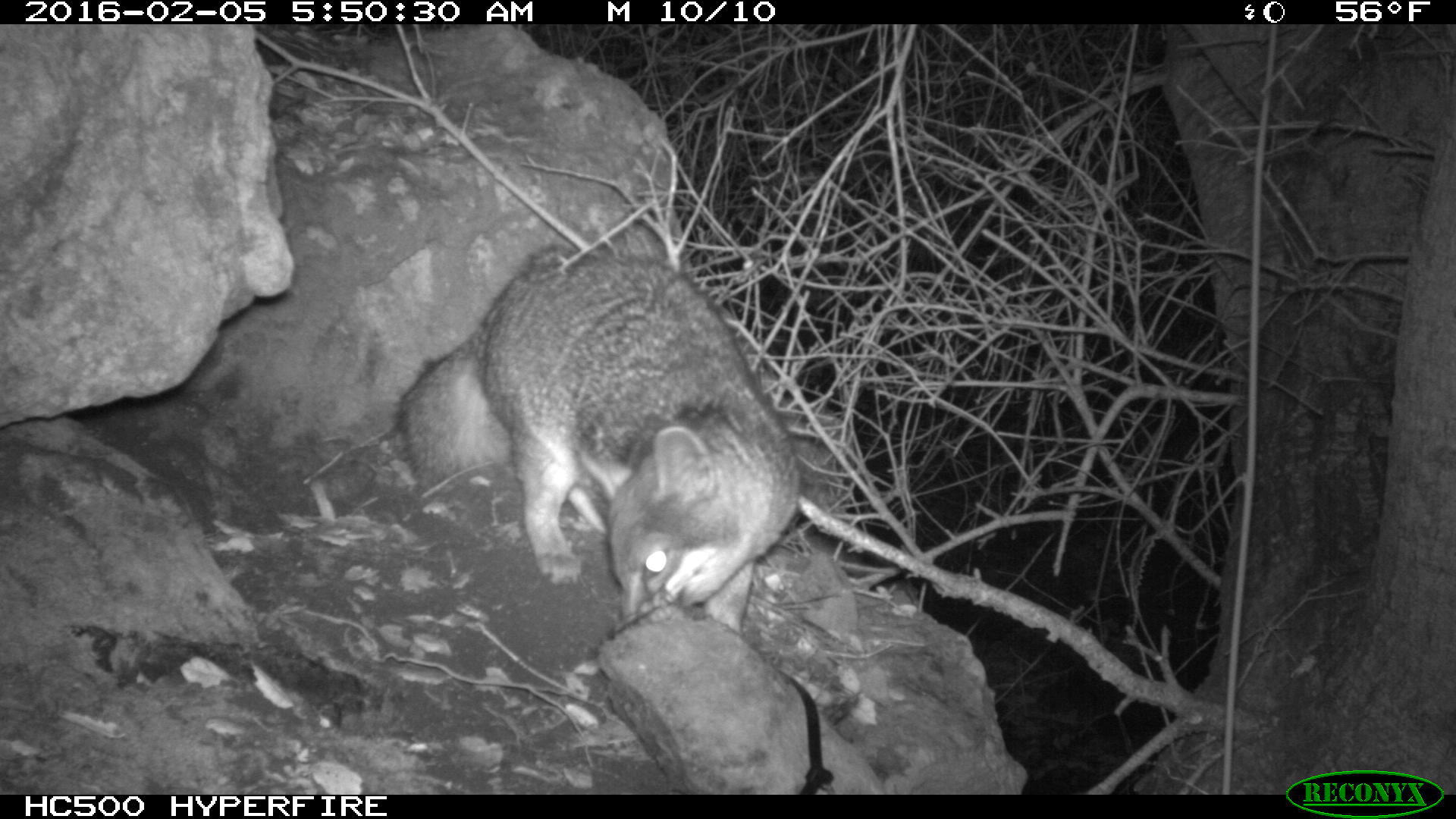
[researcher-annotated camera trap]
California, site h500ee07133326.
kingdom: Animalia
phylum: Chordata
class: Mammalia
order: Carnivora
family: Canidae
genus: Urocyon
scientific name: Urocyon littoralis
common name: island fox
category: fox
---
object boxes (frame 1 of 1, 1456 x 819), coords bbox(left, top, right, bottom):
fox: bbox(396, 256, 802, 632)